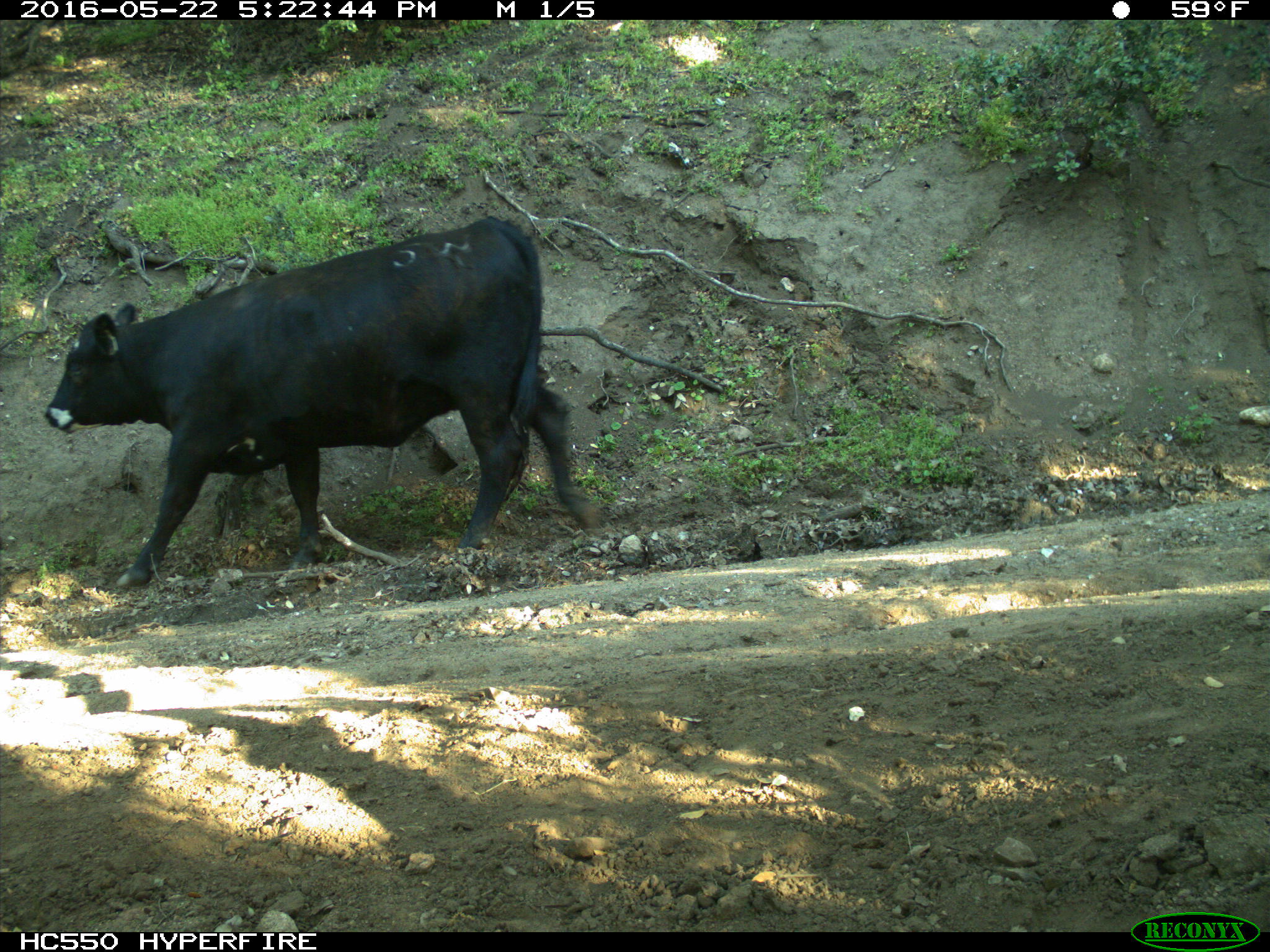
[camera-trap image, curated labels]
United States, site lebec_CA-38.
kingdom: Animalia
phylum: Chordata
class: Mammalia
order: Artiodactyla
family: Bovidae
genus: Bos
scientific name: Bos taurus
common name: domestic cow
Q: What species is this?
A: Bos taurus (domestic cow).